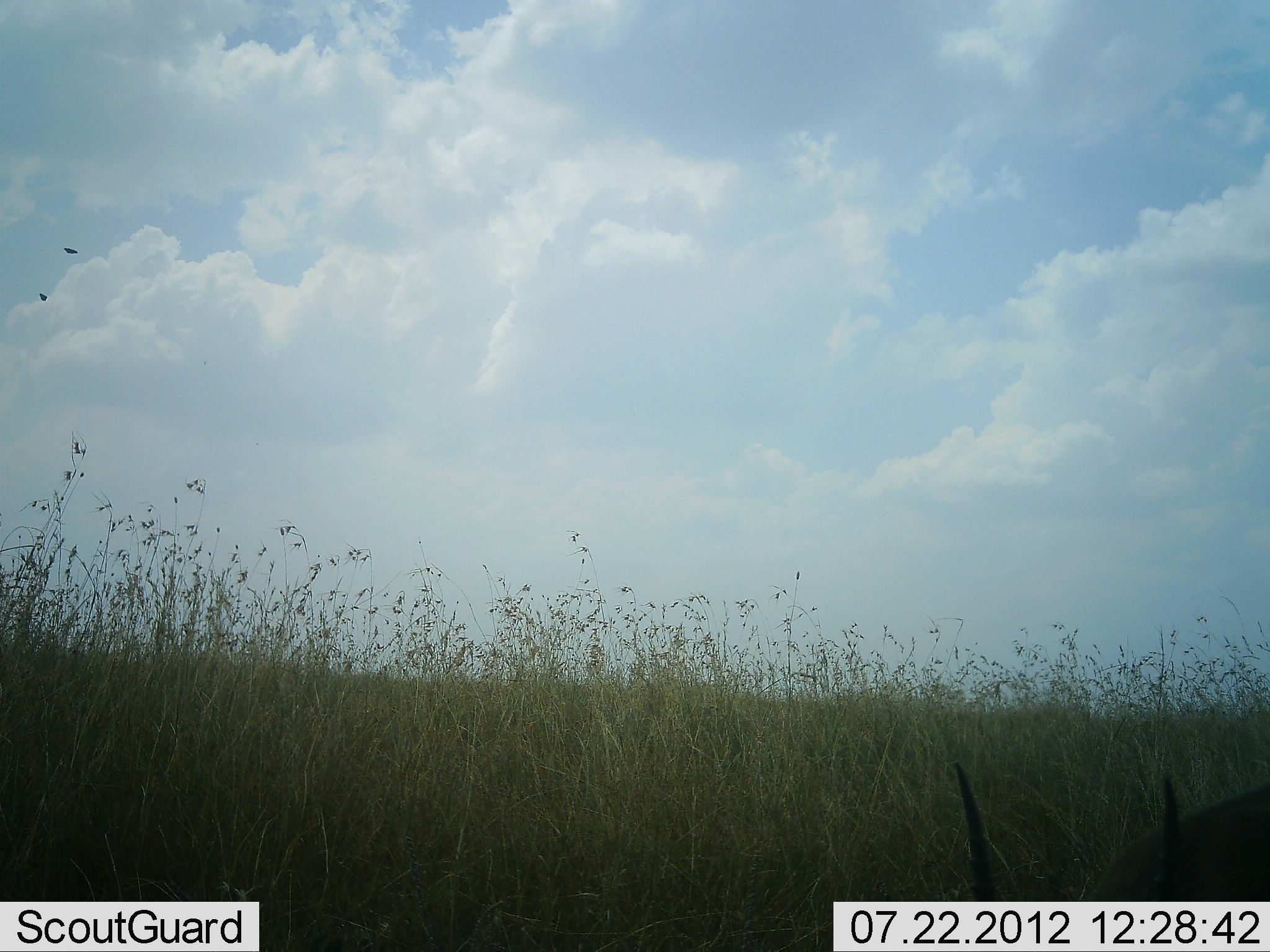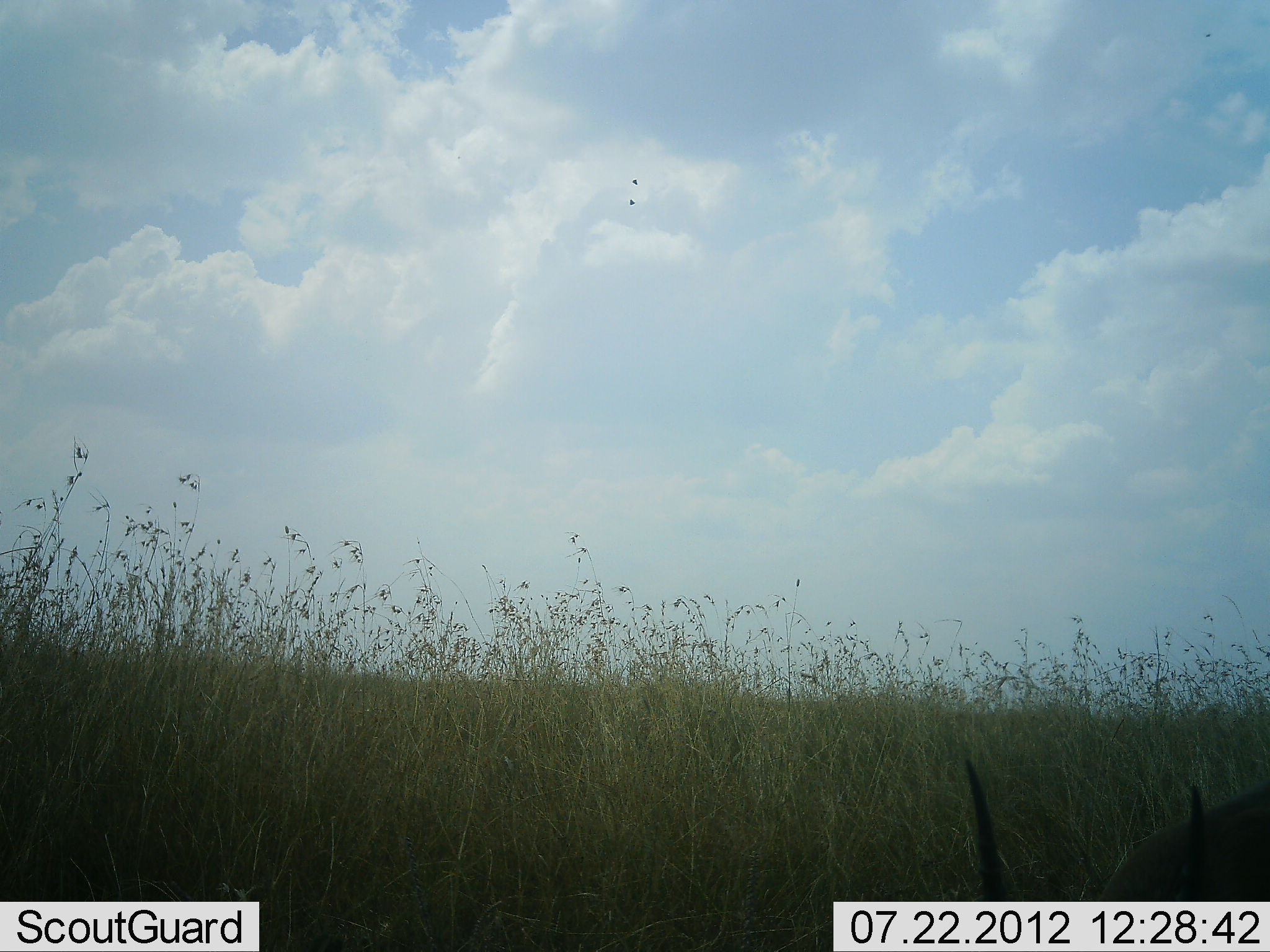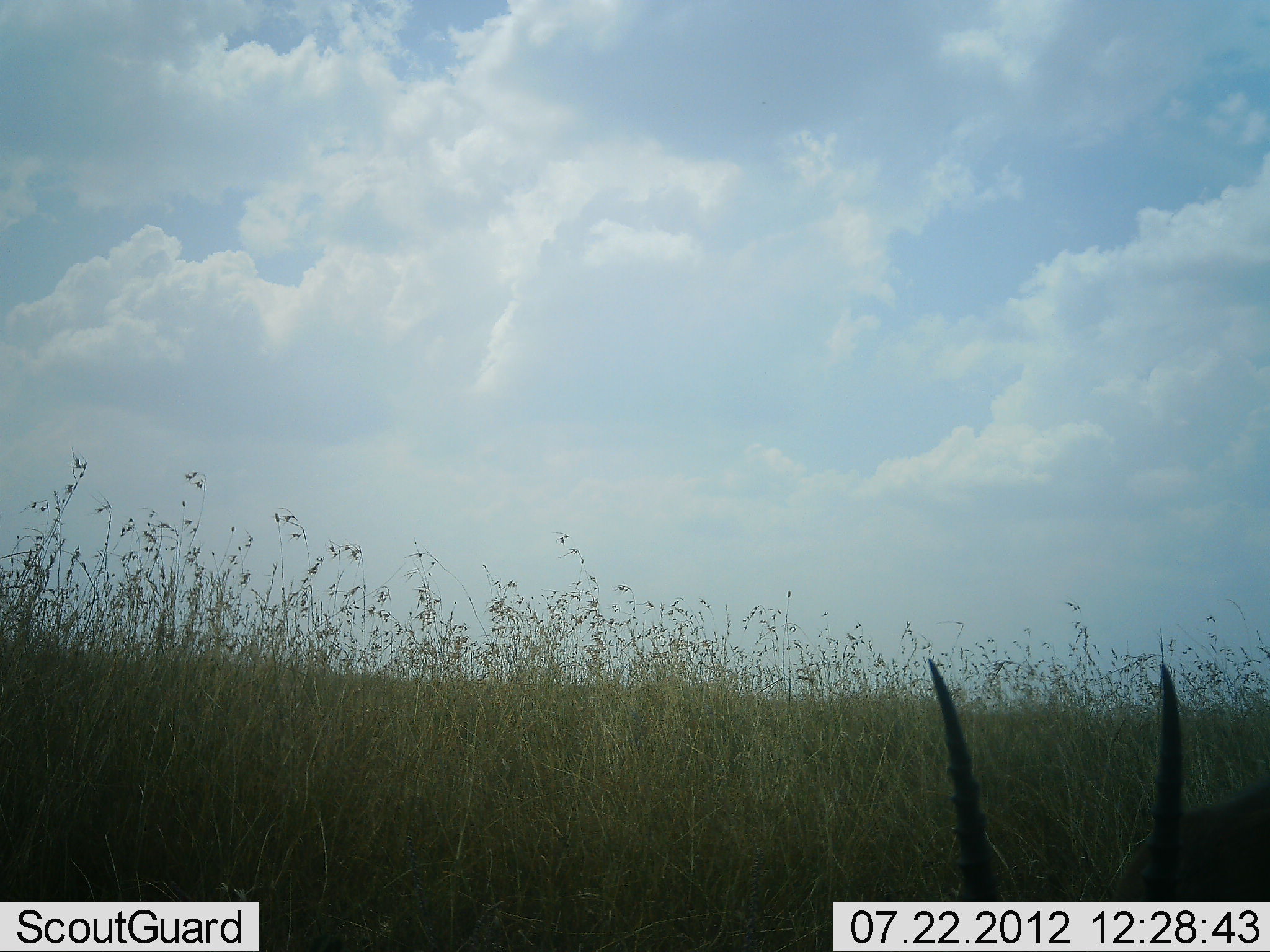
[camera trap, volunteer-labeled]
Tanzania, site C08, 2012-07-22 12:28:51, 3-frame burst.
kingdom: Animalia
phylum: Chordata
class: Mammalia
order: Artiodactyla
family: Bovidae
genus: Eudorcas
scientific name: Eudorcas thomsonii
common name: thomson's gazelle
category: gazellethomsons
Gazellethomsons (thomson's gazelle) (Eudorcas thomsonii), count 1. Behavior (volunteer vote fractions): standing 20%, resting 30%, moving 0%, interacting 0%. Young present (vote fraction): 0%. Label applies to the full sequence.